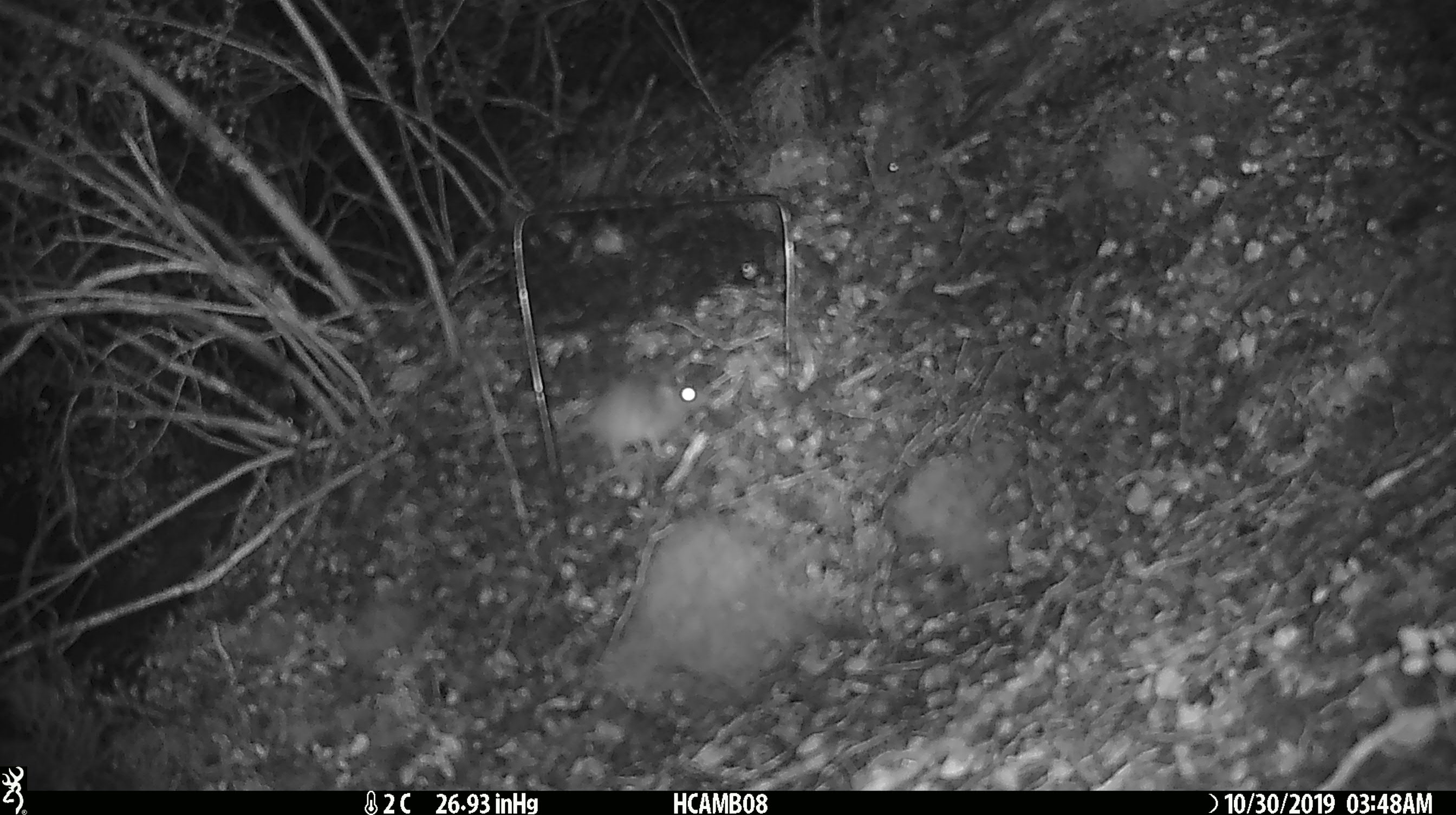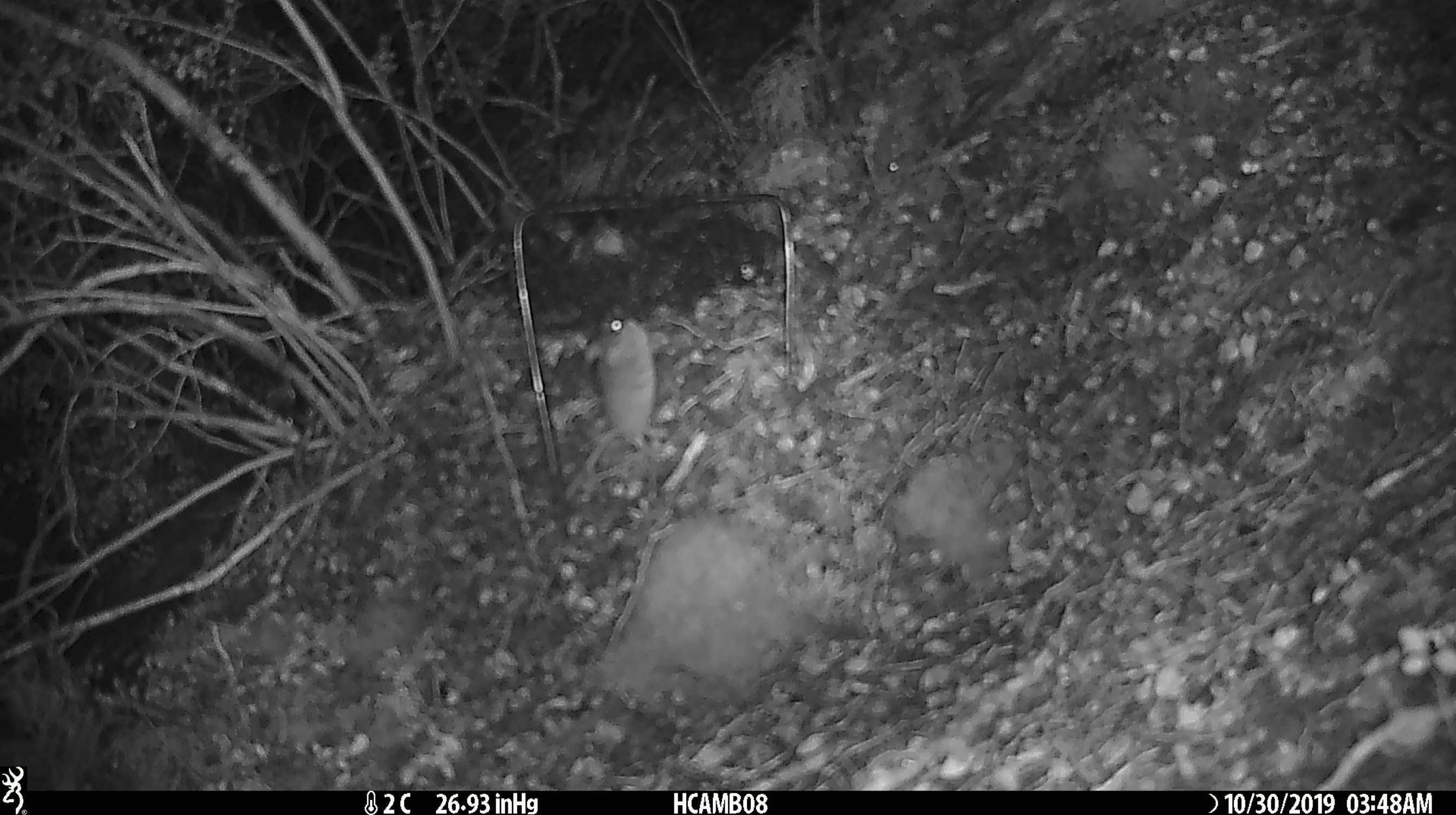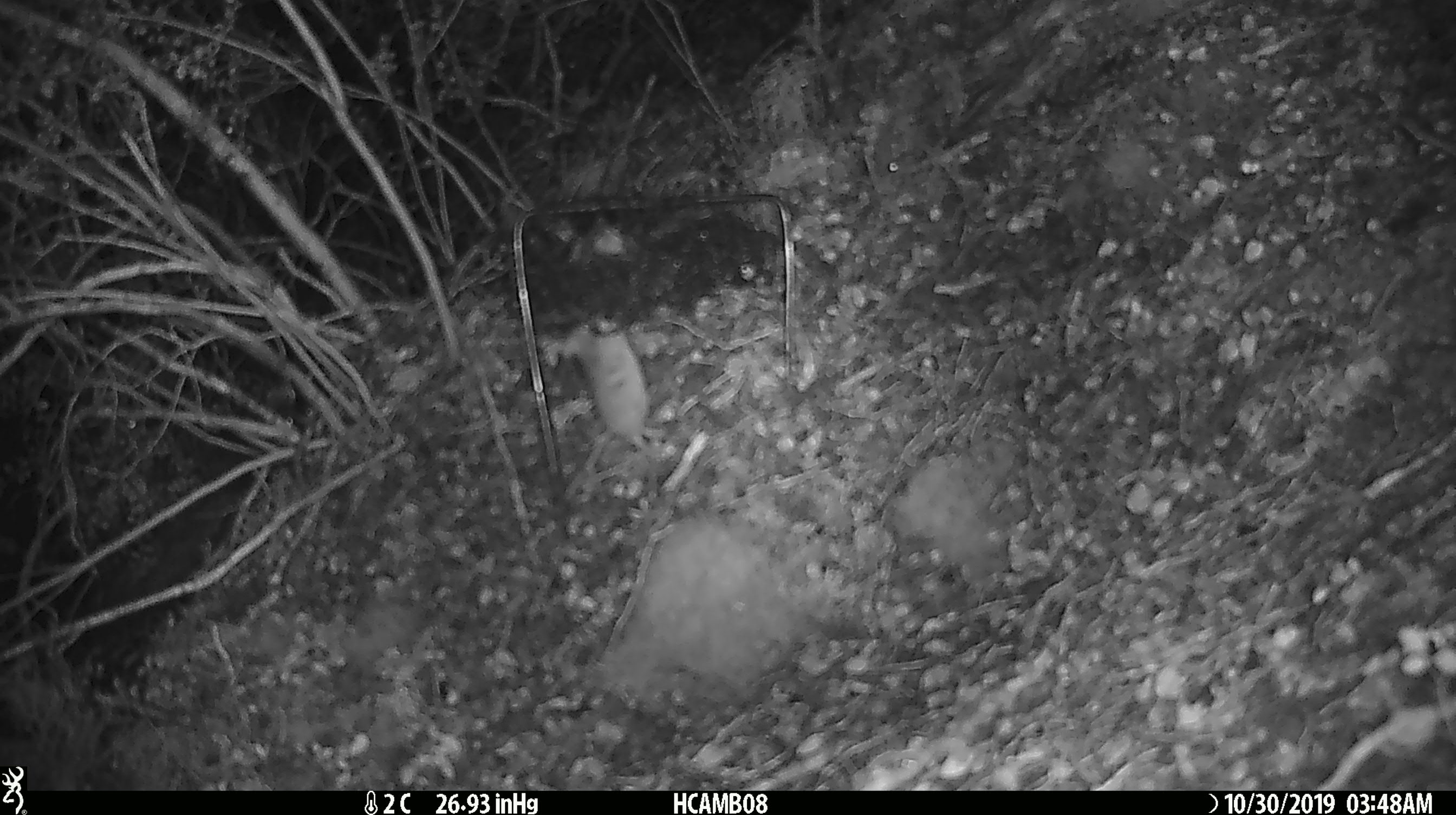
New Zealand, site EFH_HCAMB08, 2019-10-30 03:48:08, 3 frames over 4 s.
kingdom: Animalia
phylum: Chordata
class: Mammalia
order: Rodentia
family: Muridae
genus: Mus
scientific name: Mus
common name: mouse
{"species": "mouse (Mus)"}